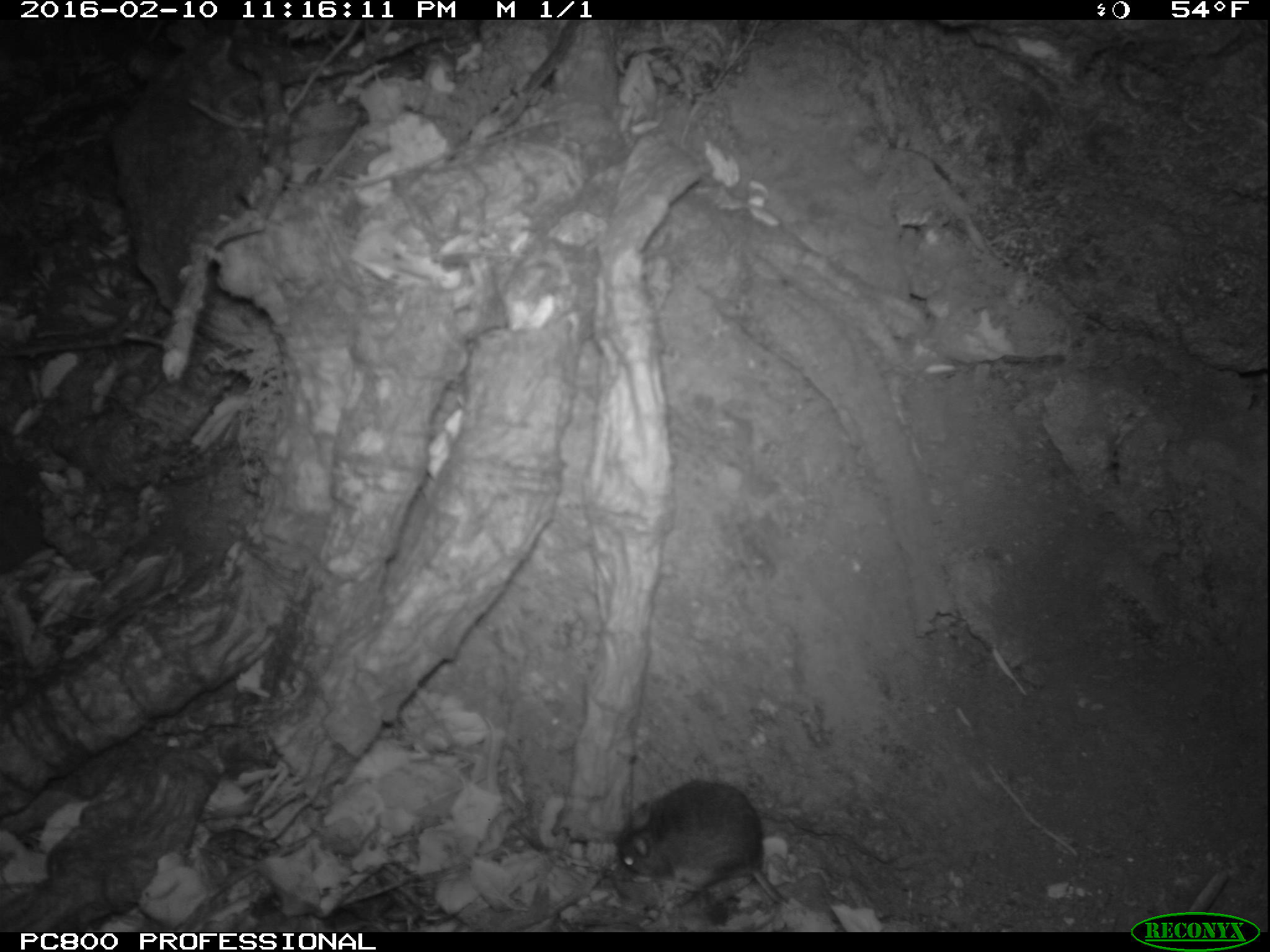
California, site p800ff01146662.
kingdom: Animalia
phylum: Chordata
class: Mammalia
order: Rodentia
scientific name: Rodentia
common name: rodent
Rodent (Rodentia).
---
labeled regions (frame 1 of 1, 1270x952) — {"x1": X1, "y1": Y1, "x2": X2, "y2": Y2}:
rodent: {"x1": 617, "y1": 778, "x2": 840, "y2": 923}